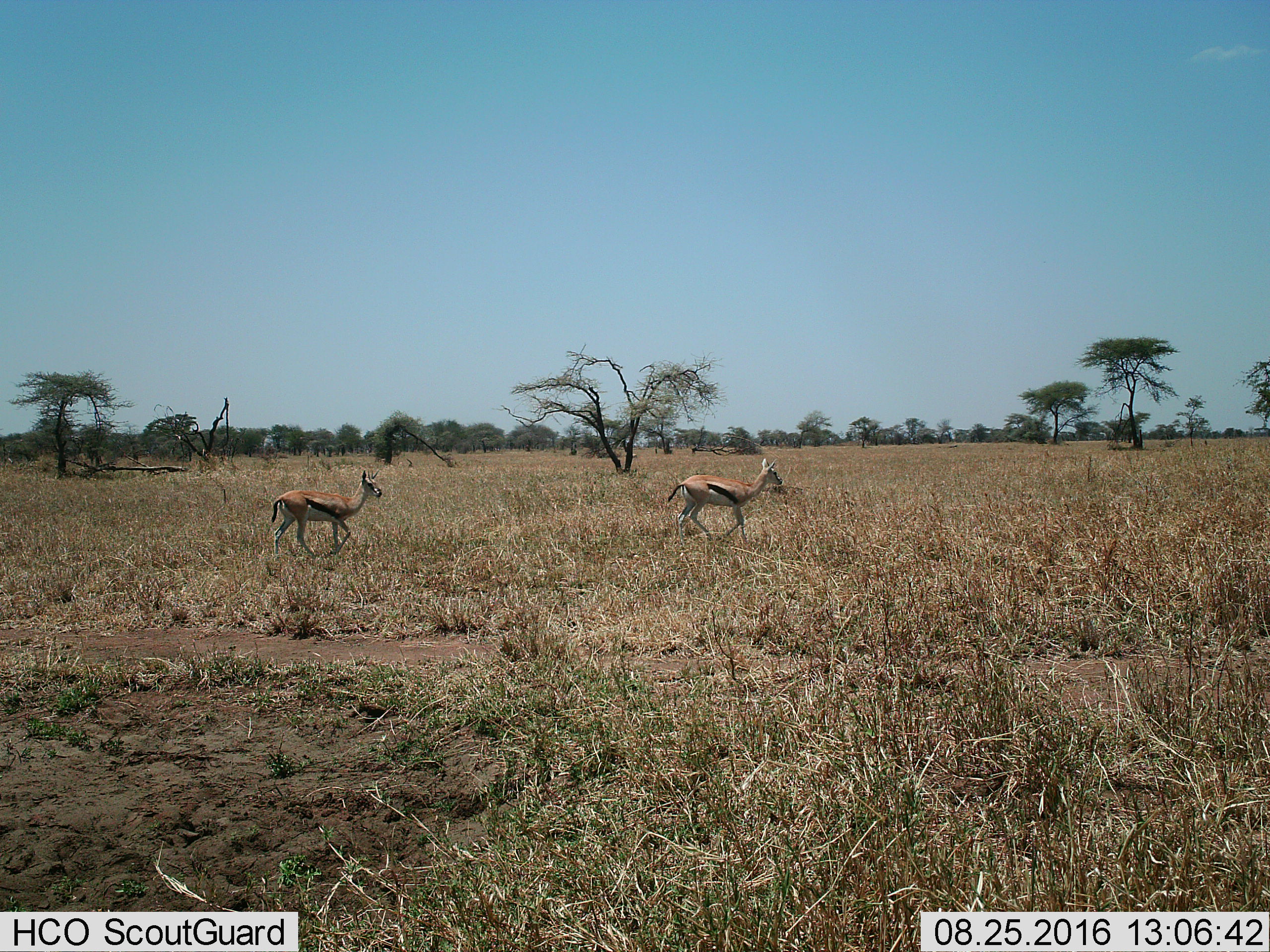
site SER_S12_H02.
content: unidentified animal